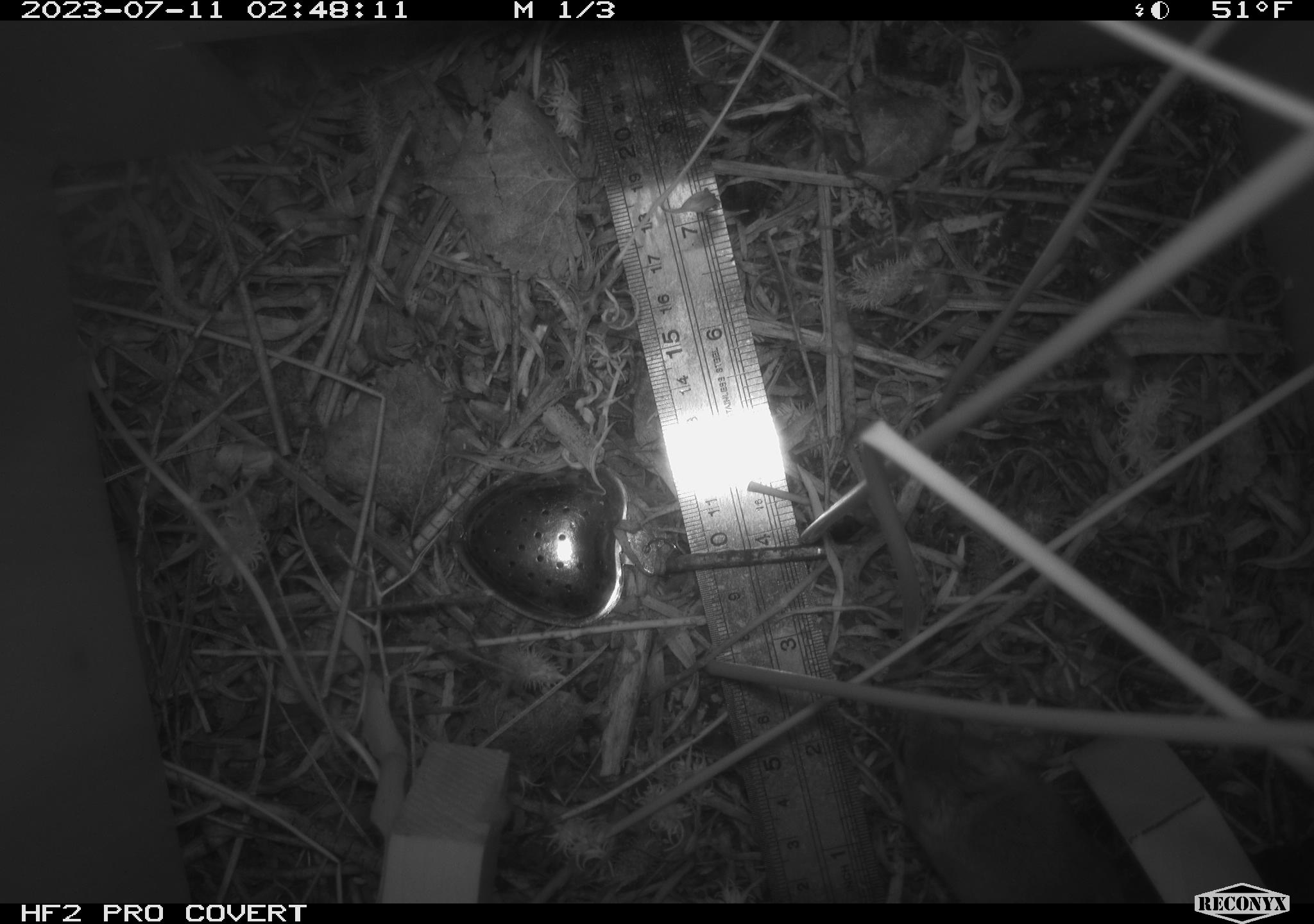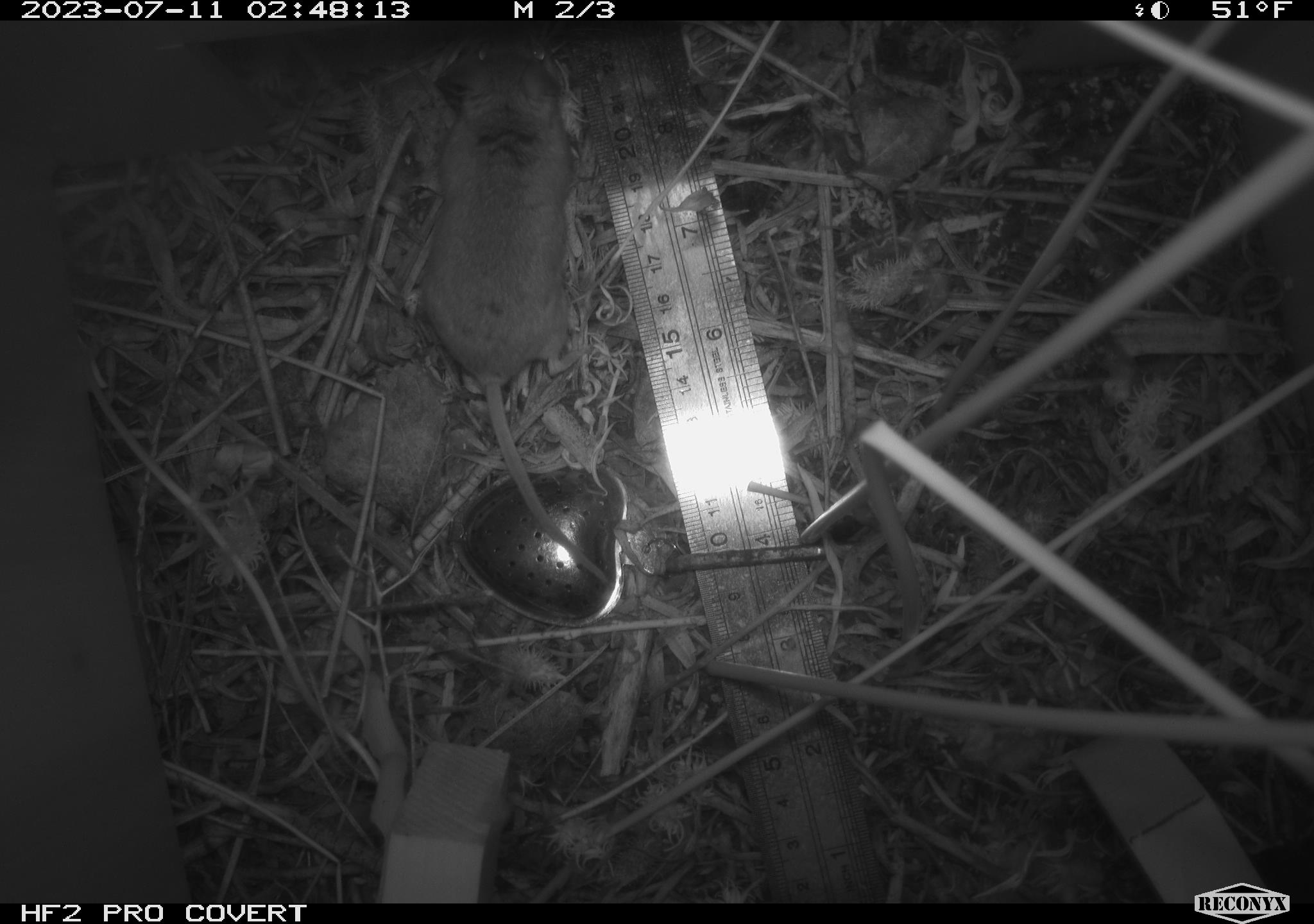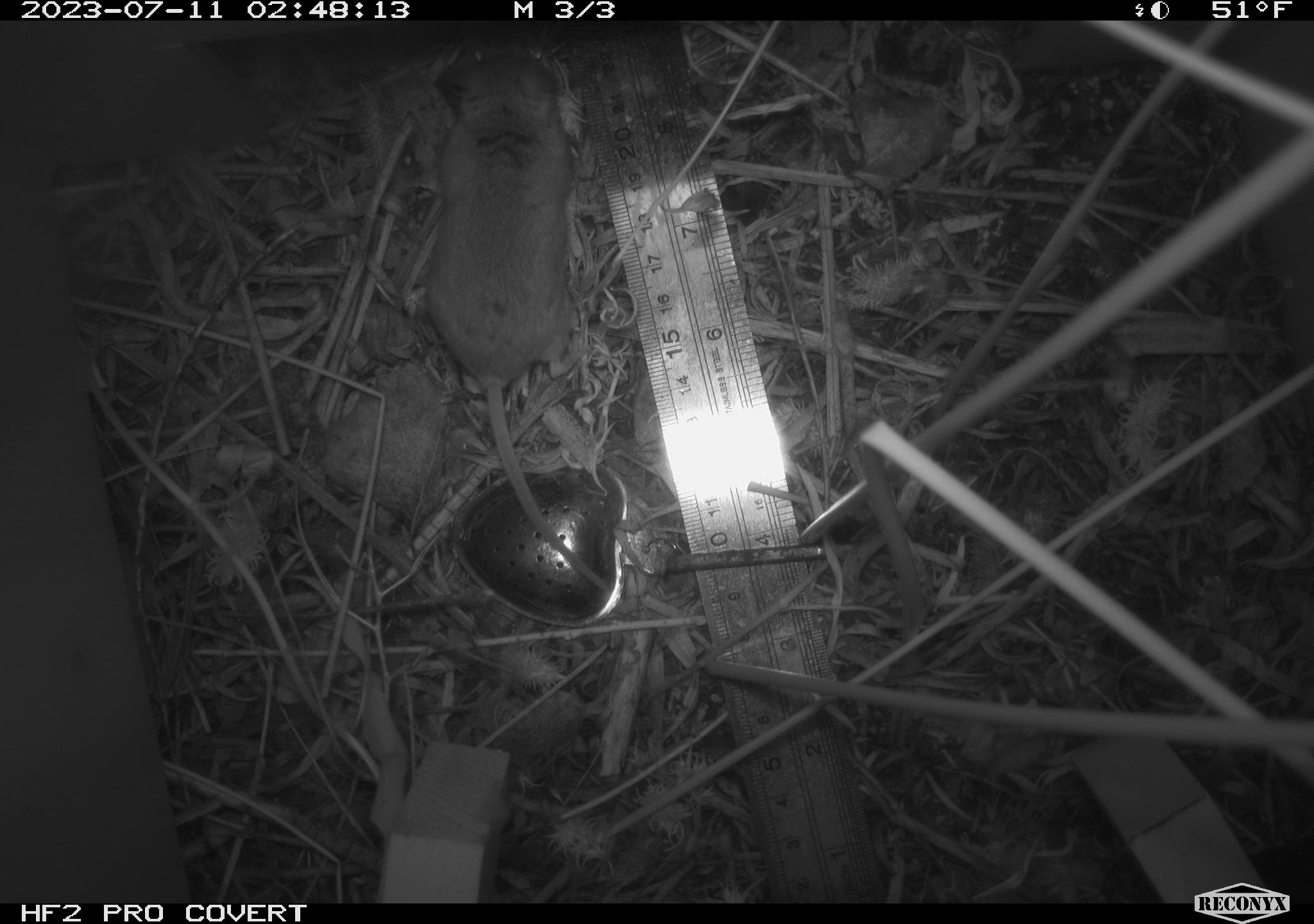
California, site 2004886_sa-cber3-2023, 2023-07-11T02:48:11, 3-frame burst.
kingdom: Animalia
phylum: Chordata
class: Mammalia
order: Rodentia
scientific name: Rodentia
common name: mouse species